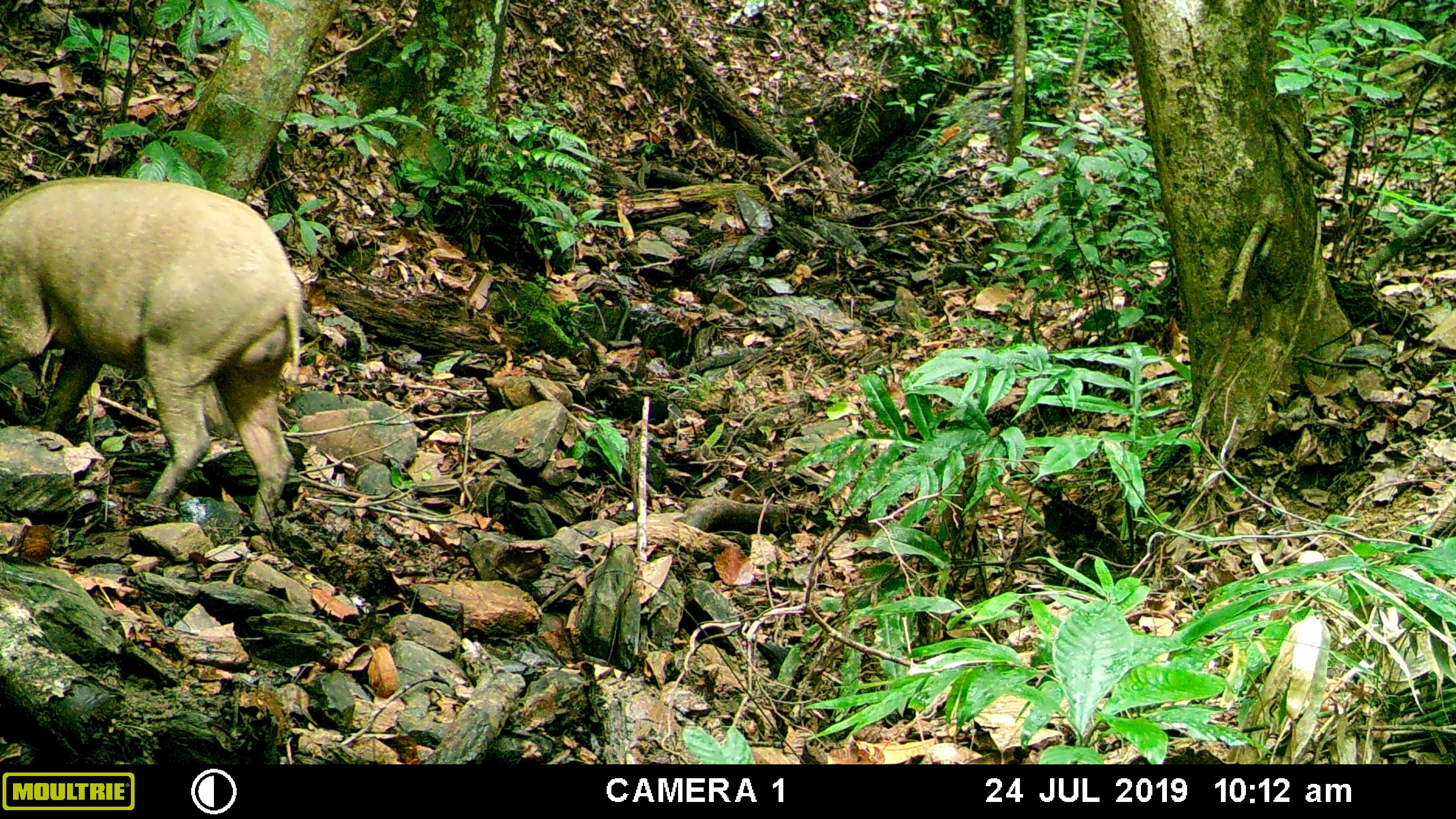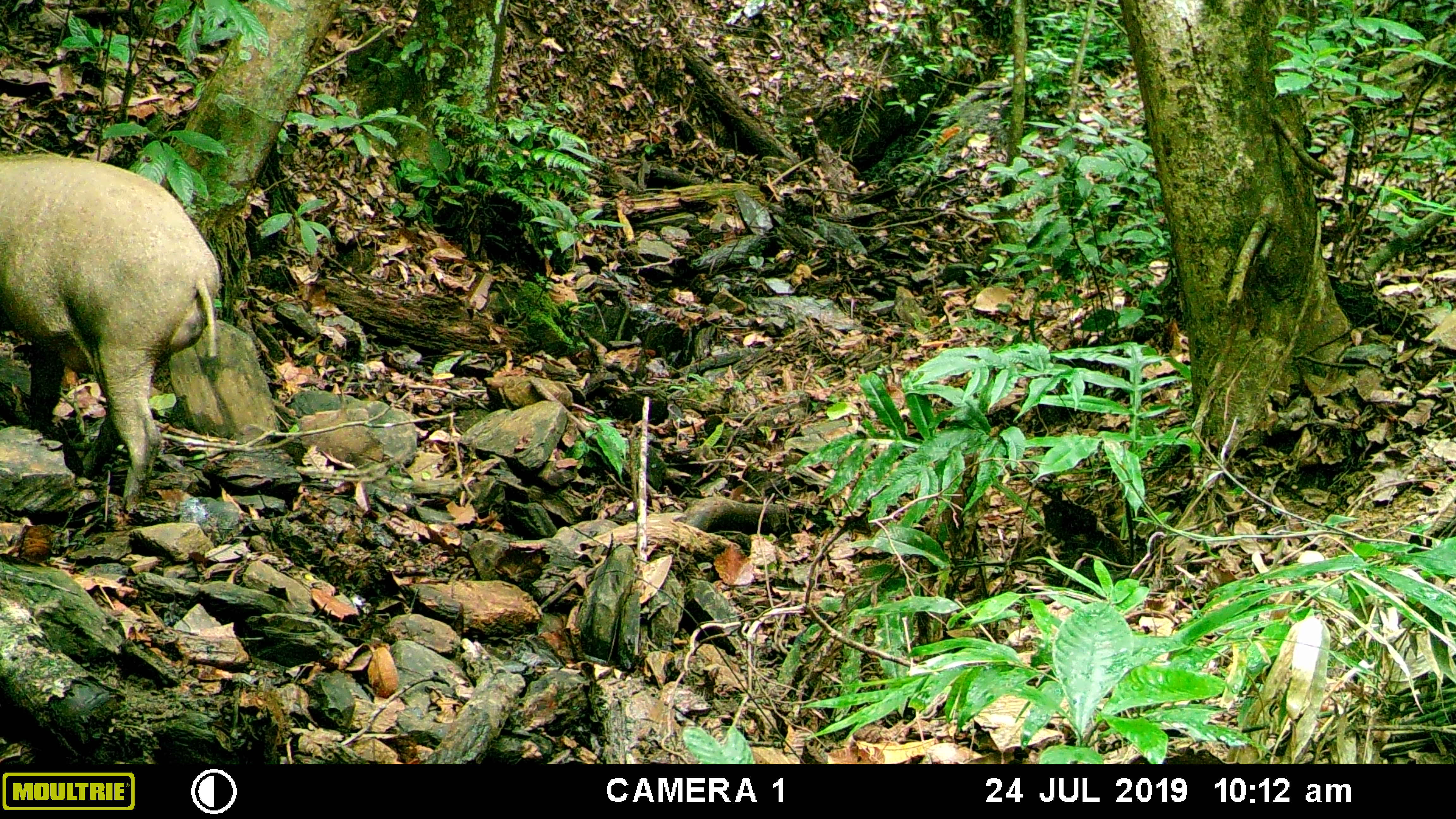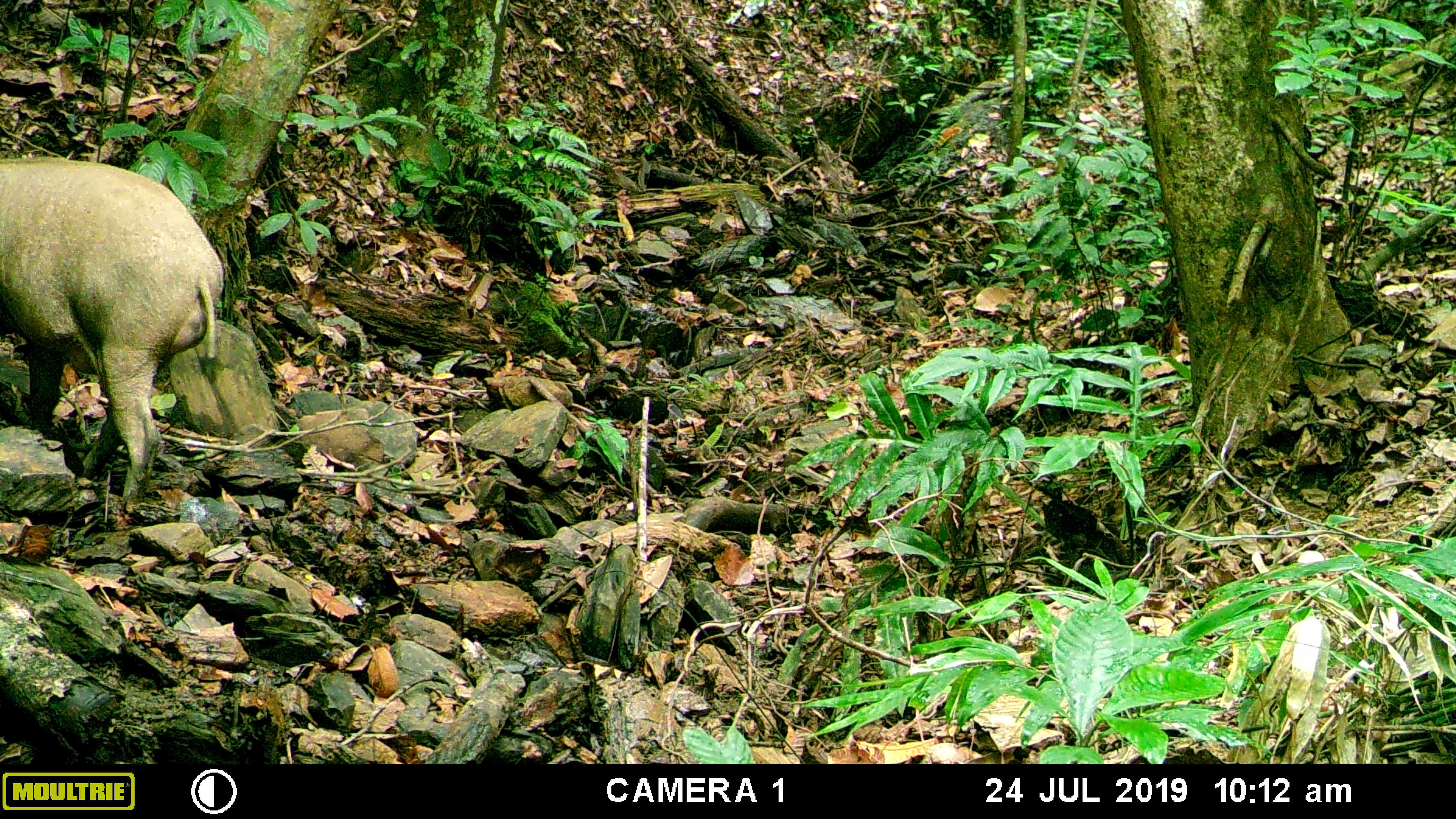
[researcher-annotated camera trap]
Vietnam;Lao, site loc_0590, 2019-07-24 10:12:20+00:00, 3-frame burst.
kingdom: Animalia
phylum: Chordata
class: Mammalia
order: Artiodactyla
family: Suidae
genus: Sus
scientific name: Sus scrofa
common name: eurasian wild pig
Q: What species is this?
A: Eurasian wild pig (Sus scrofa).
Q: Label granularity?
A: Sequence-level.